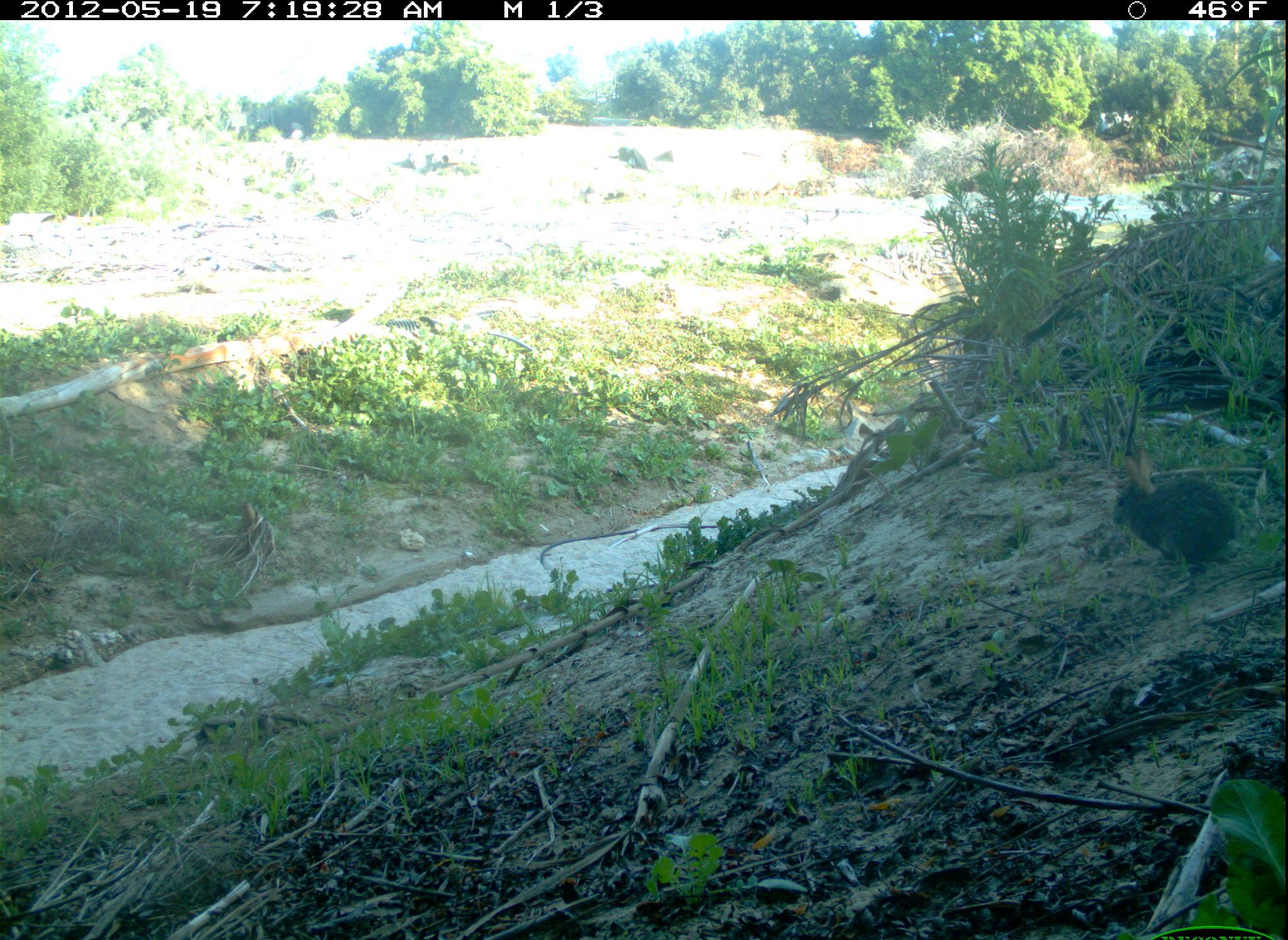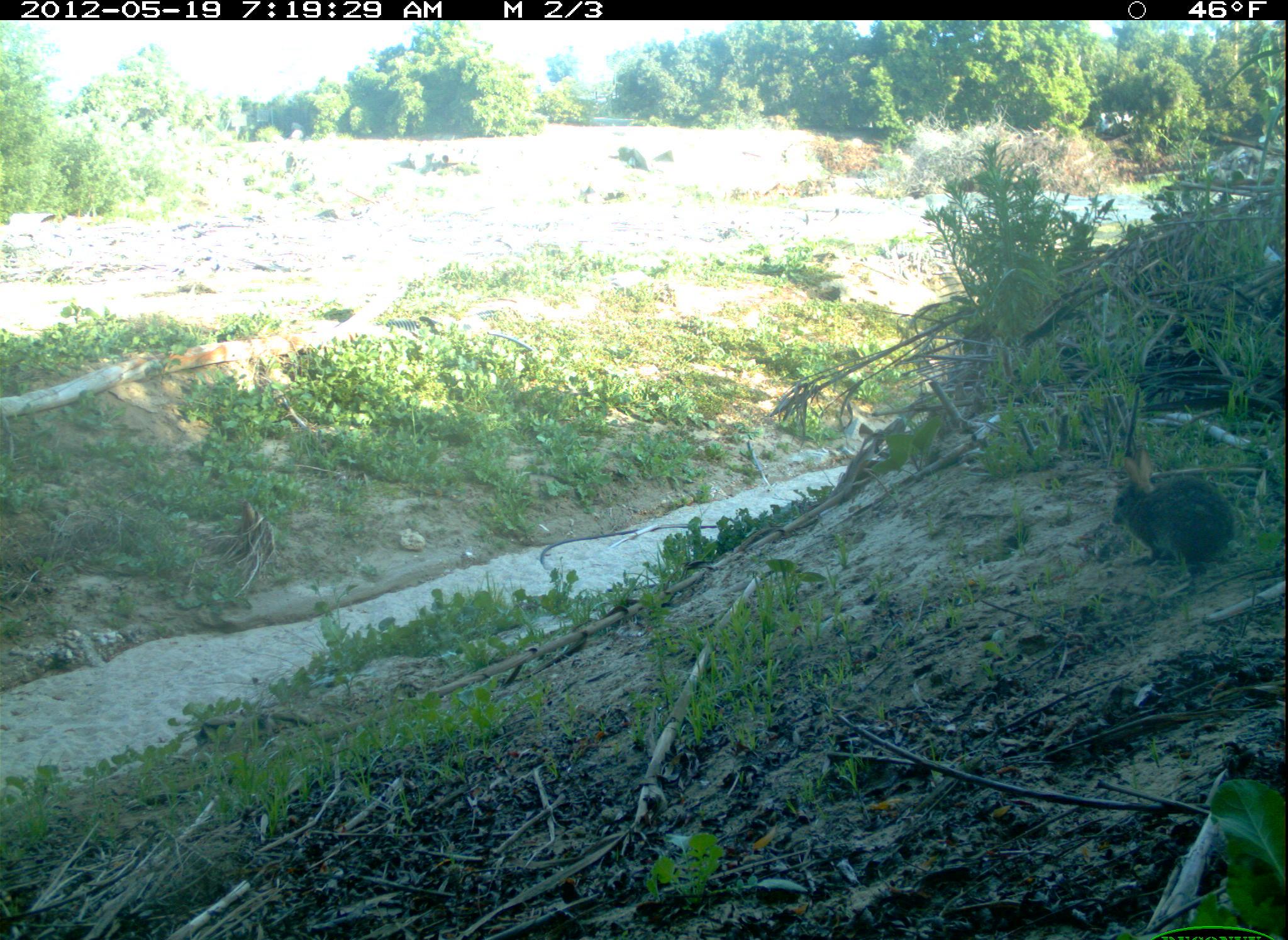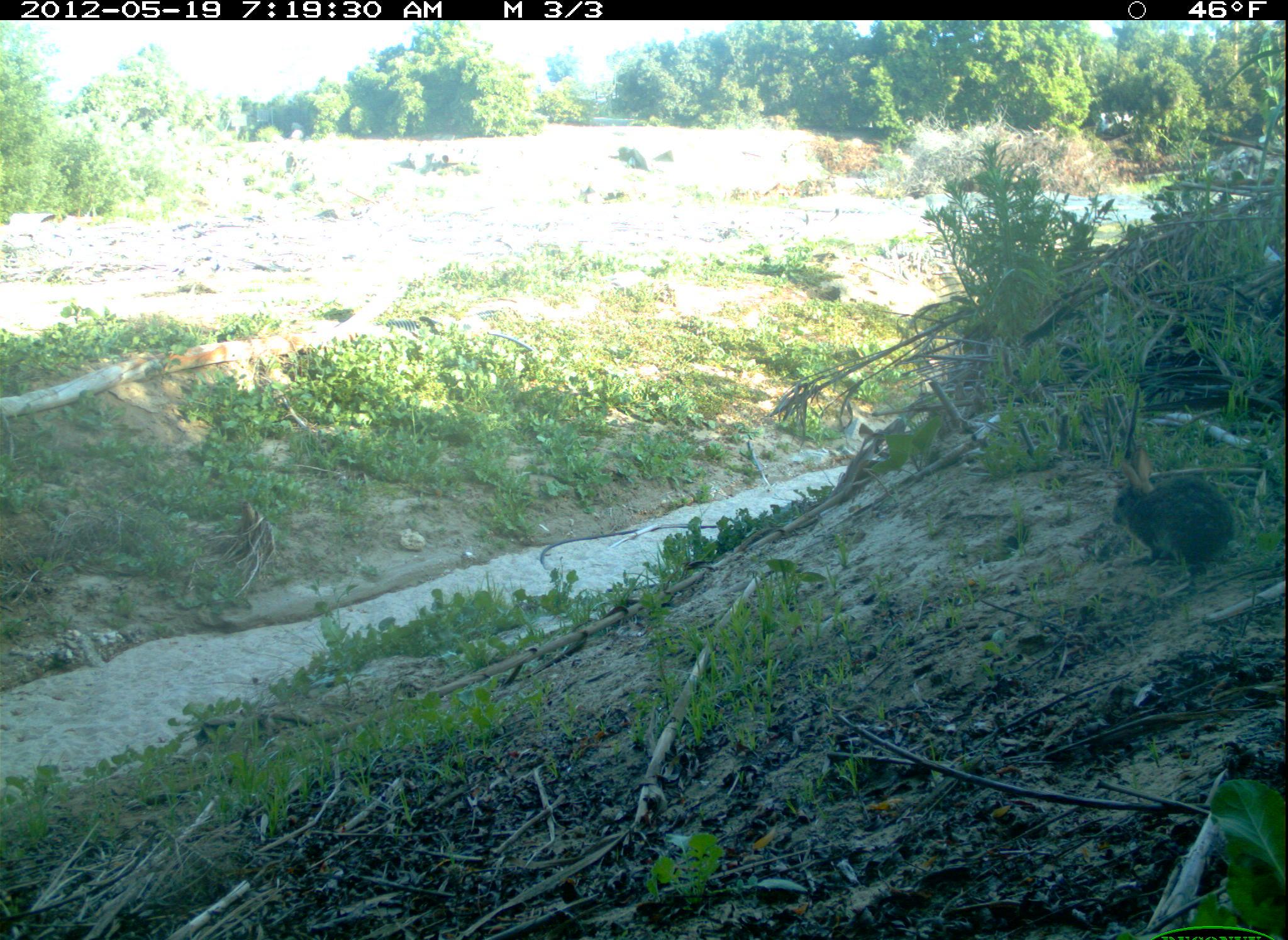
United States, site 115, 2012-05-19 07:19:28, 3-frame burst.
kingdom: Animalia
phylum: Chordata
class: Mammalia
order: Lagomorpha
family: Leporidae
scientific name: Leporidae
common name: rabbits and hares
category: rabbit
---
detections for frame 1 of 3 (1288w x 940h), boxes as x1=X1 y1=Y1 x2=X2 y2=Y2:
rabbit: x1=1098 y1=430 x2=1262 y2=606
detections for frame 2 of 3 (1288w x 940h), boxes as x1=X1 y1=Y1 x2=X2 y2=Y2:
rabbit: x1=1103 y1=449 x2=1248 y2=588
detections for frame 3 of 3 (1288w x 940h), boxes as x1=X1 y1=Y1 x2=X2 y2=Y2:
rabbit: x1=1103 y1=440 x2=1249 y2=585